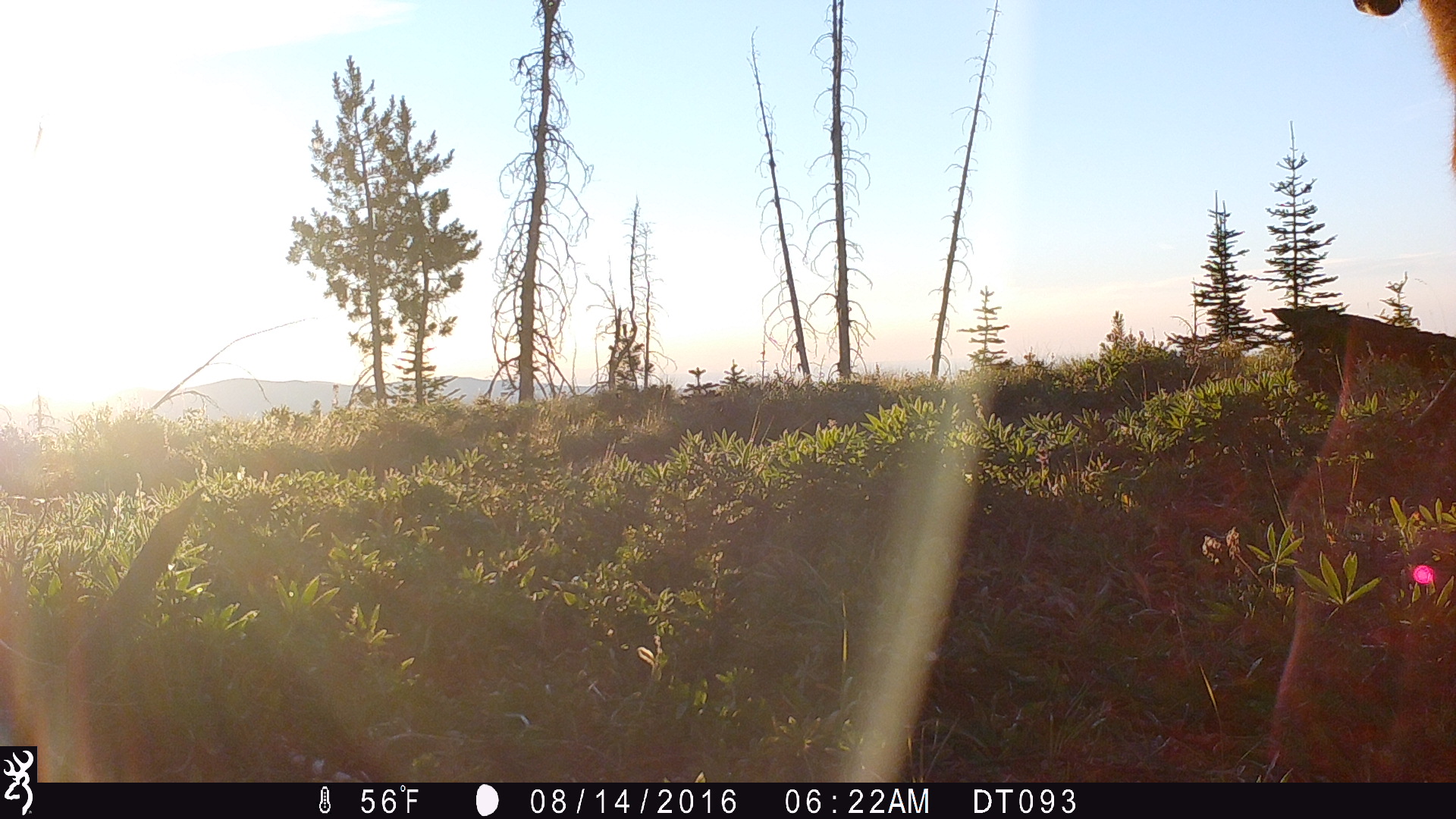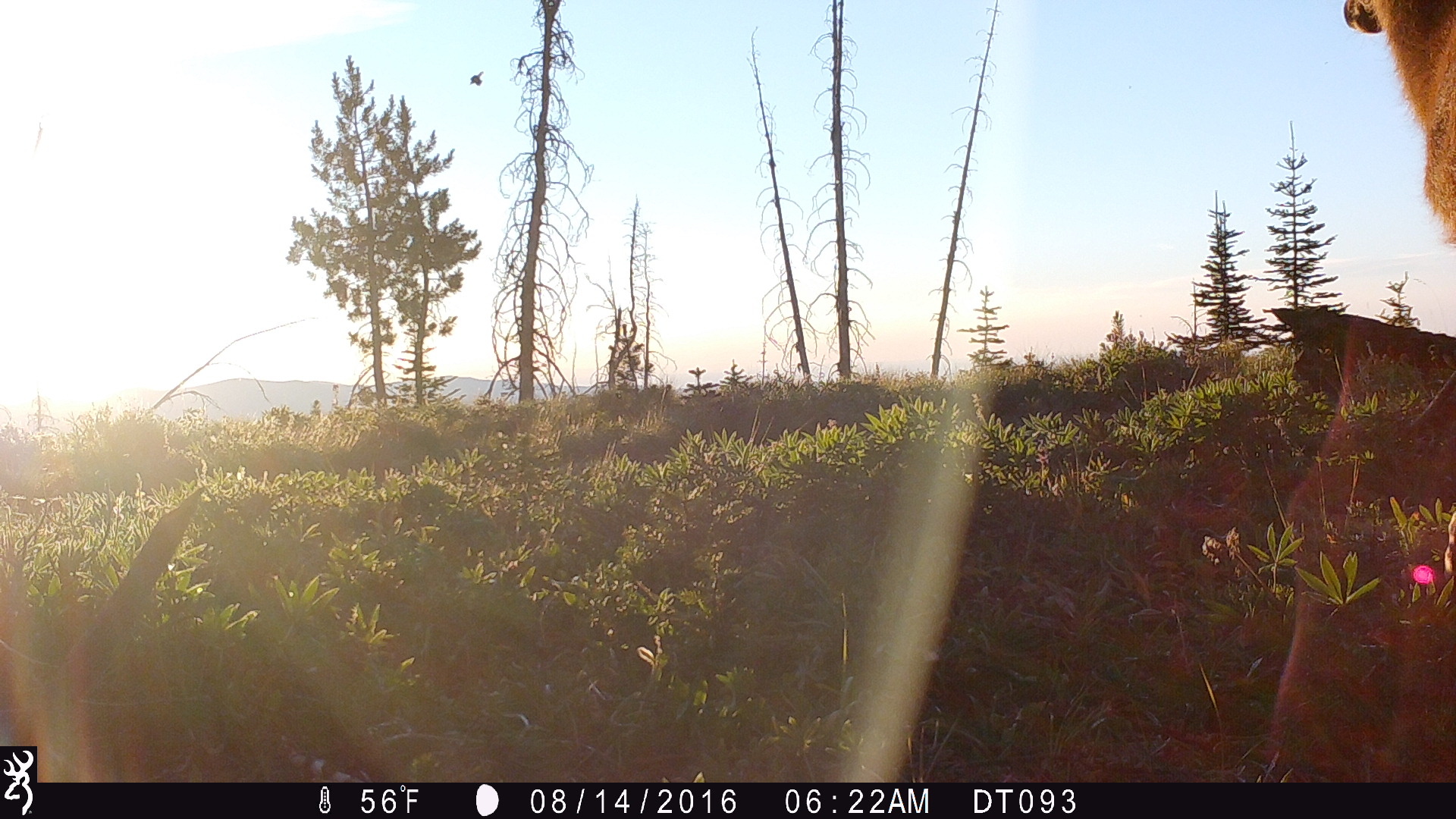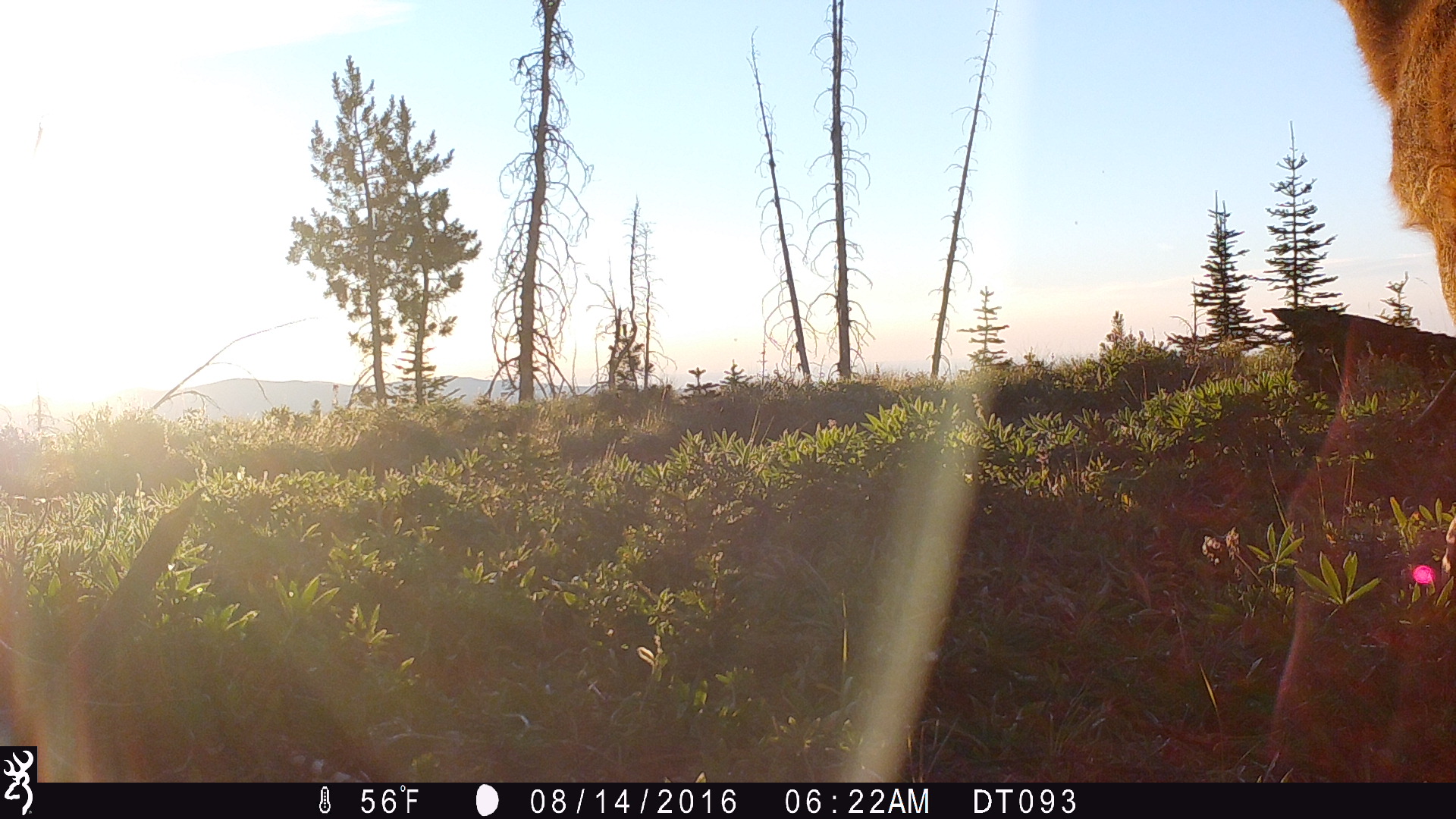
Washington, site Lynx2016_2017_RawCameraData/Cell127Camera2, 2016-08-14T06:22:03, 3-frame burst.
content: unidentified animal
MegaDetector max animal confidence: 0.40